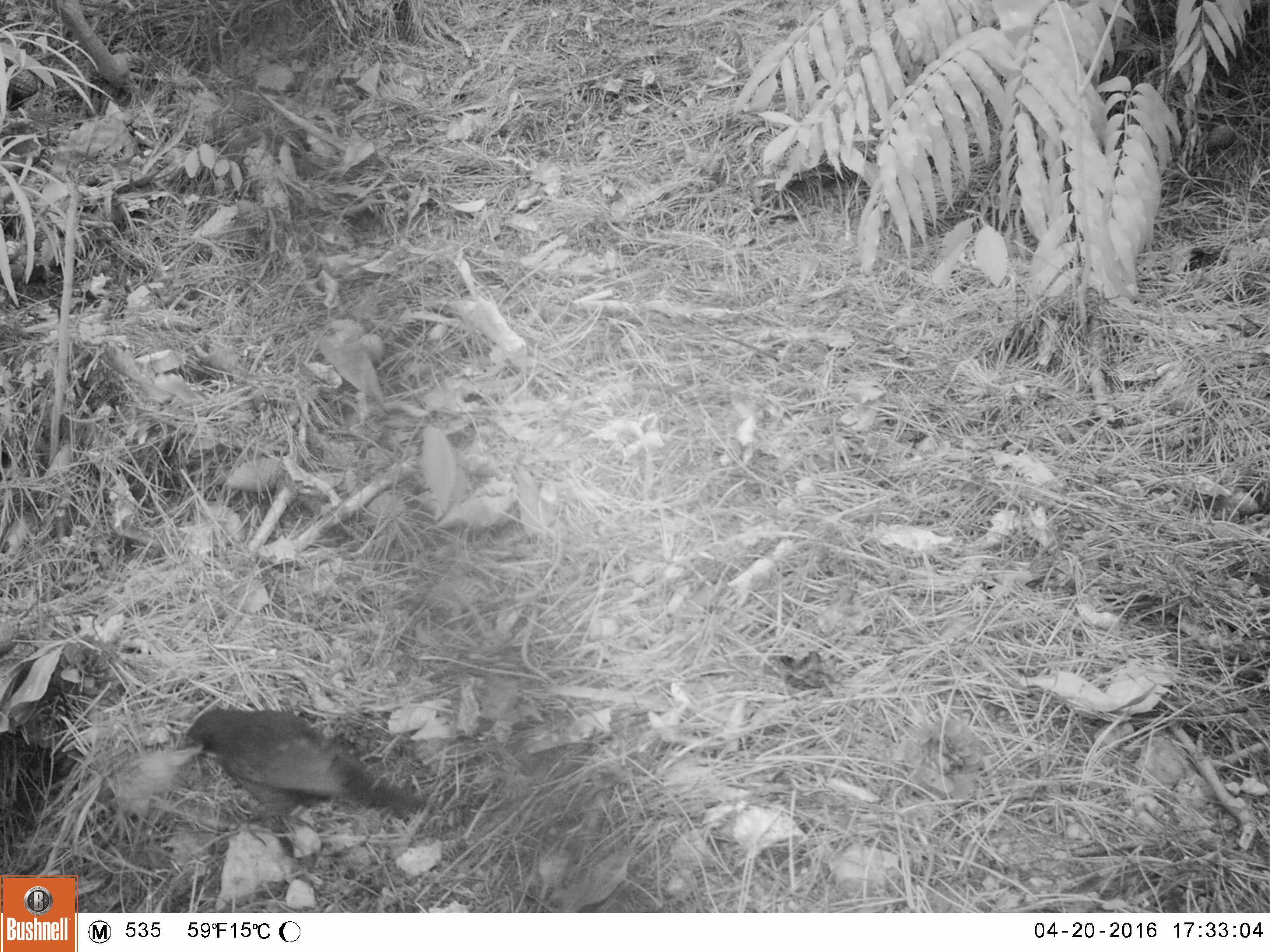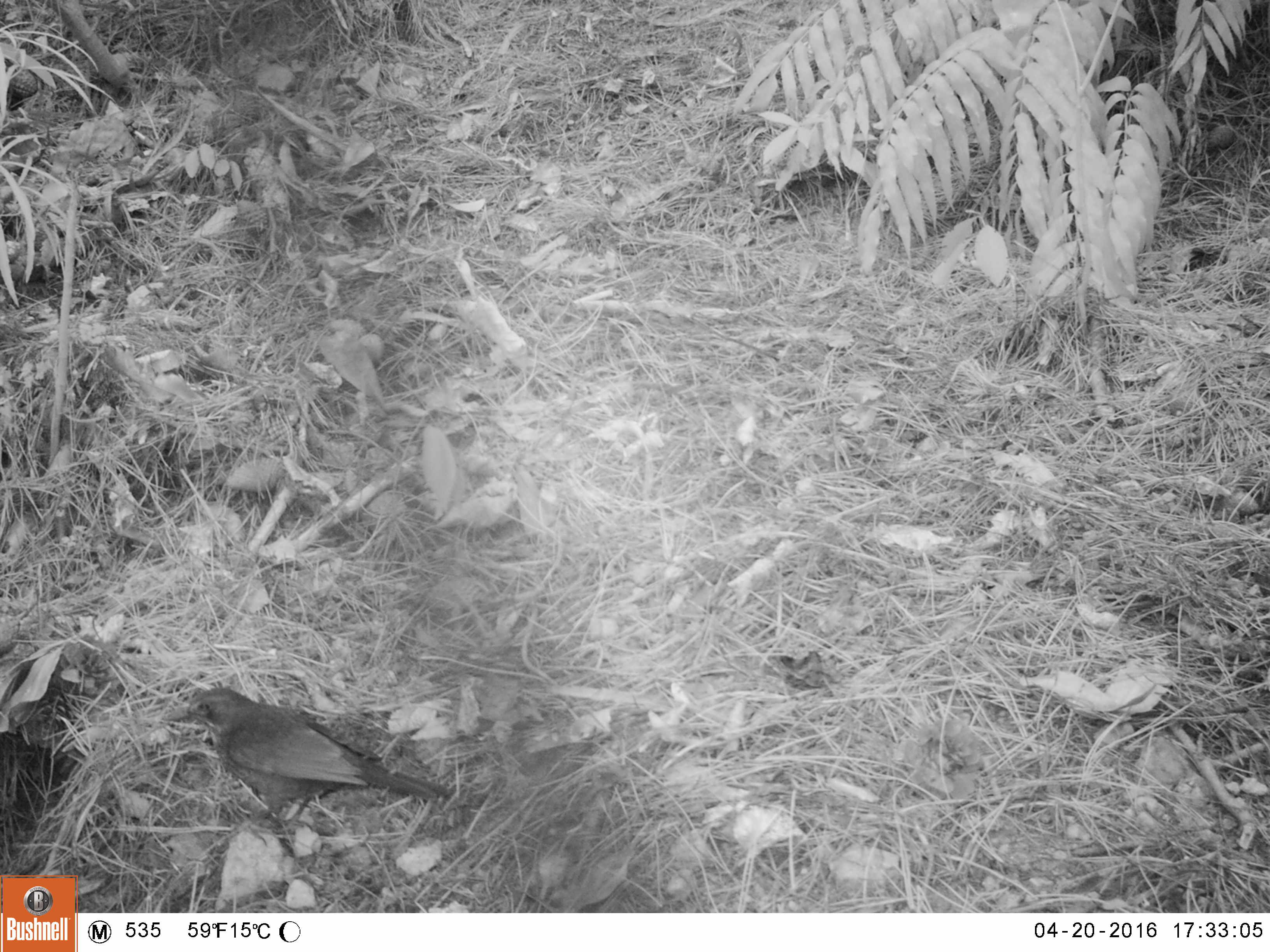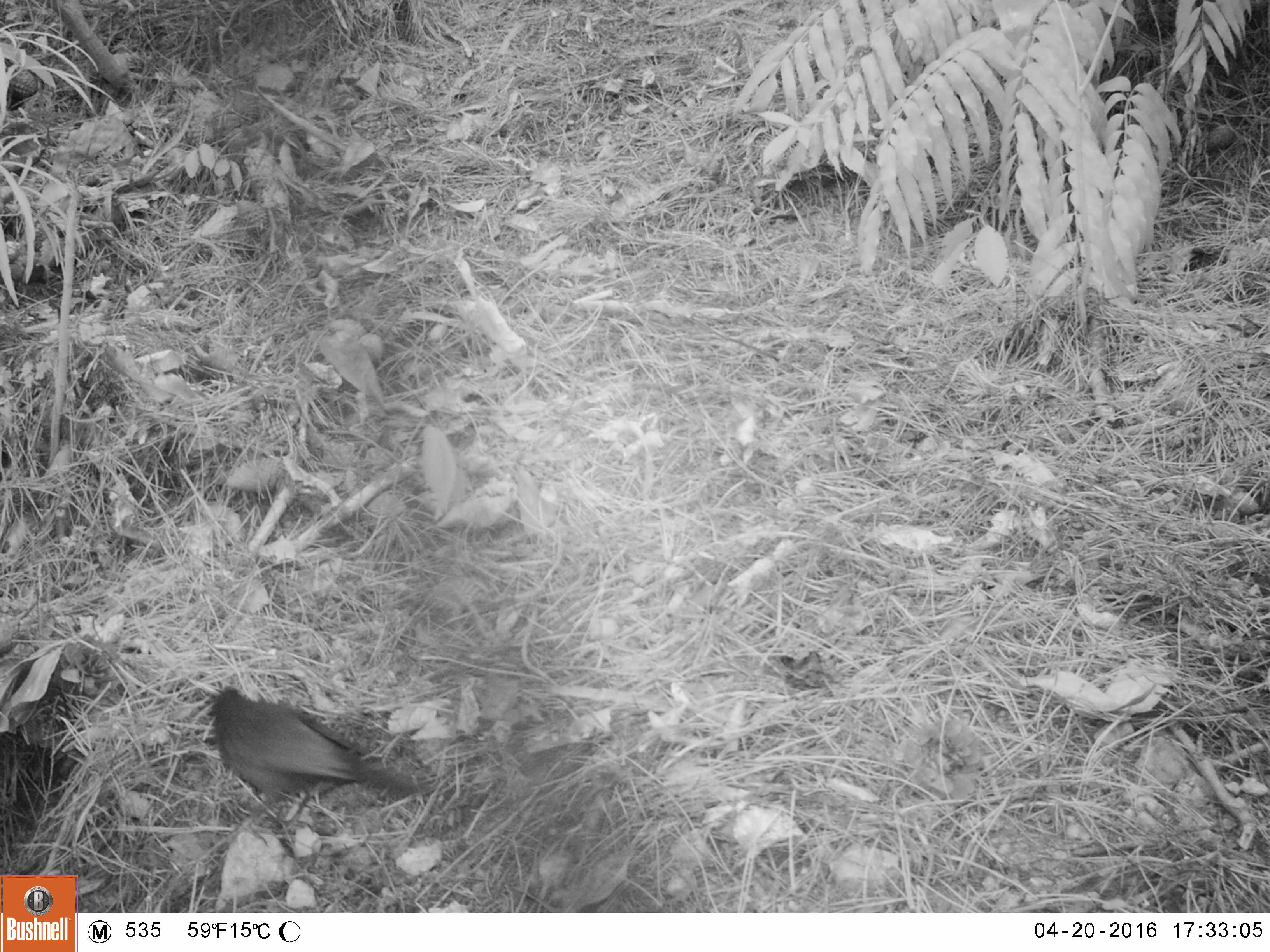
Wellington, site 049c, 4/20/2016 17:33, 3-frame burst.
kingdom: Animalia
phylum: Chordata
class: Aves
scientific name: Aves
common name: bird